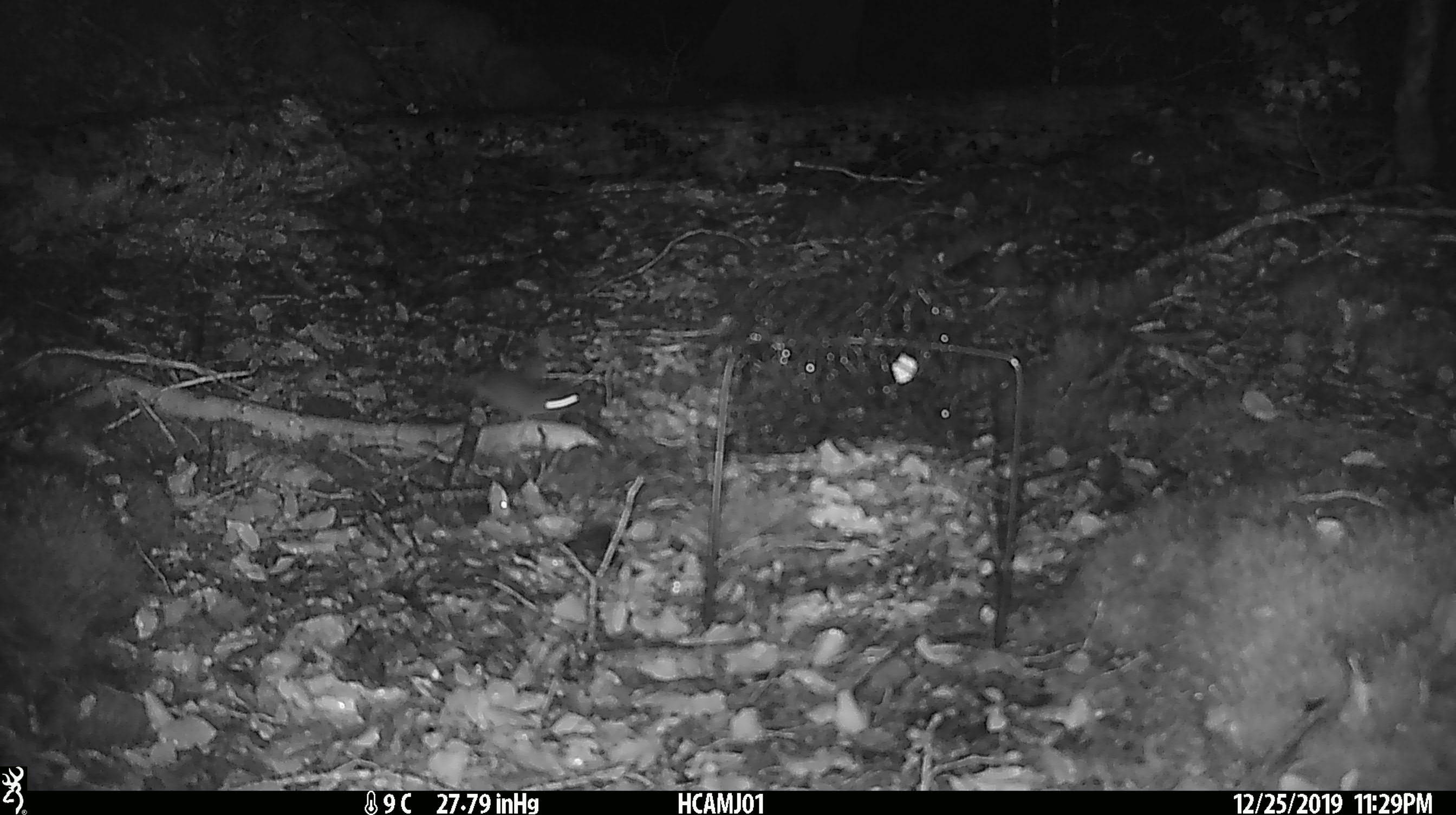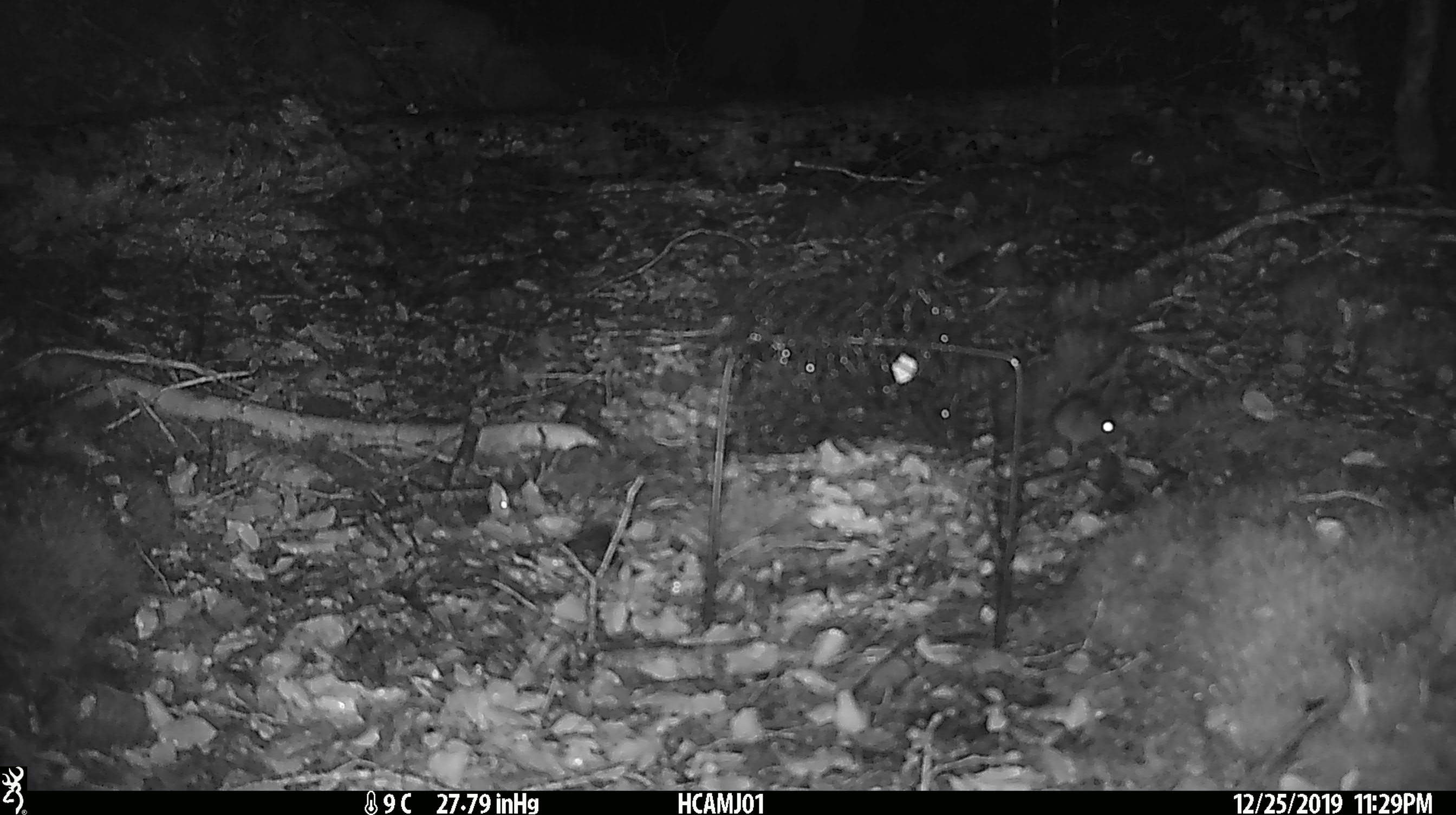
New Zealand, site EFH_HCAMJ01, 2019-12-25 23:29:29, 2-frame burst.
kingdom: Animalia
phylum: Chordata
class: Mammalia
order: Rodentia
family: Muridae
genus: Mus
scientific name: Mus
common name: mouse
Mouse (Mus).